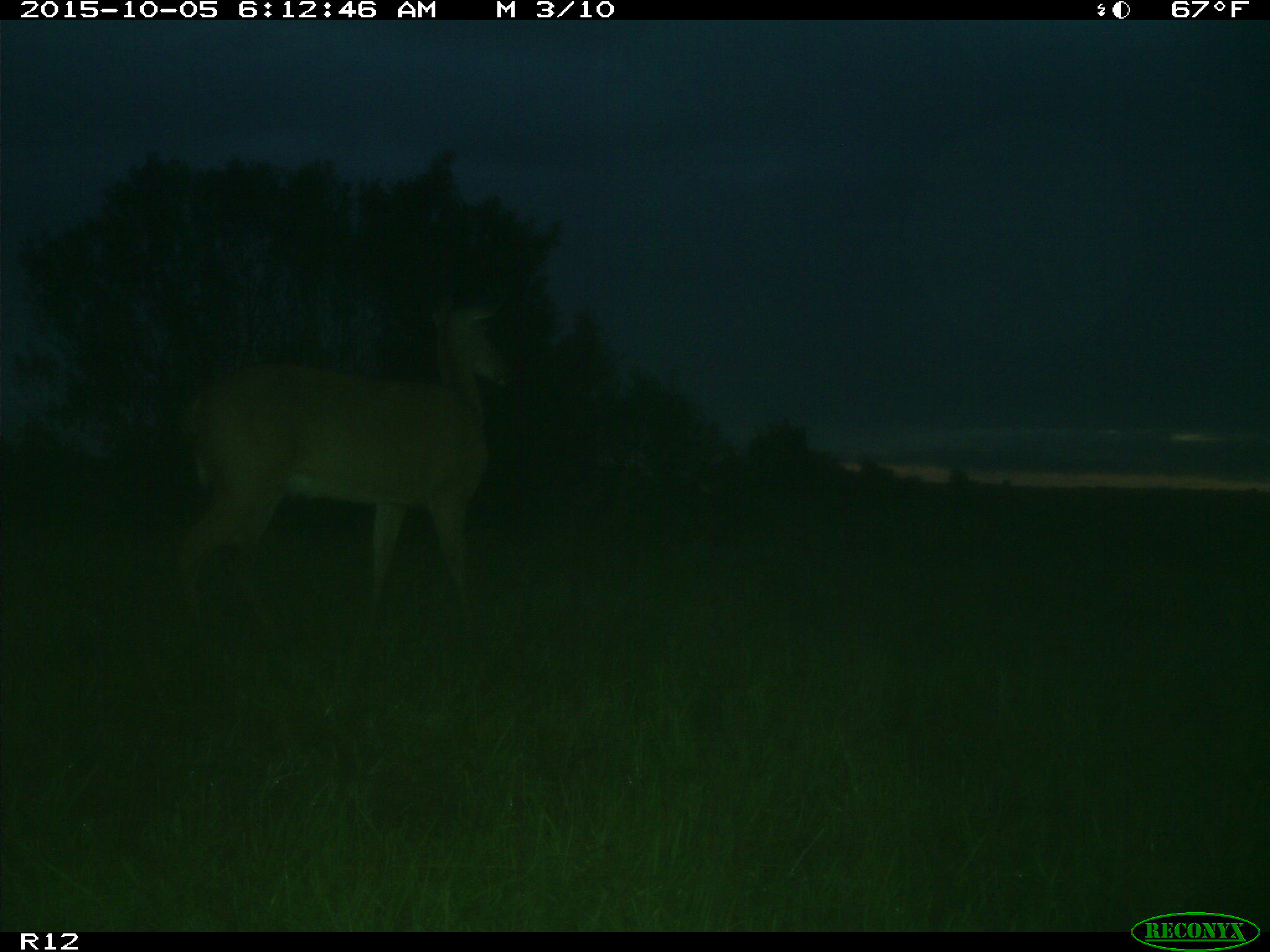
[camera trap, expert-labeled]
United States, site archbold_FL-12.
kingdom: Animalia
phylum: Chordata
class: Mammalia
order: Artiodactyla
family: Cervidae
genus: Odocoileus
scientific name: Odocoileus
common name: deer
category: unidentified deer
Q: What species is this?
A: Unidentified deer (deer) (Odocoileus).